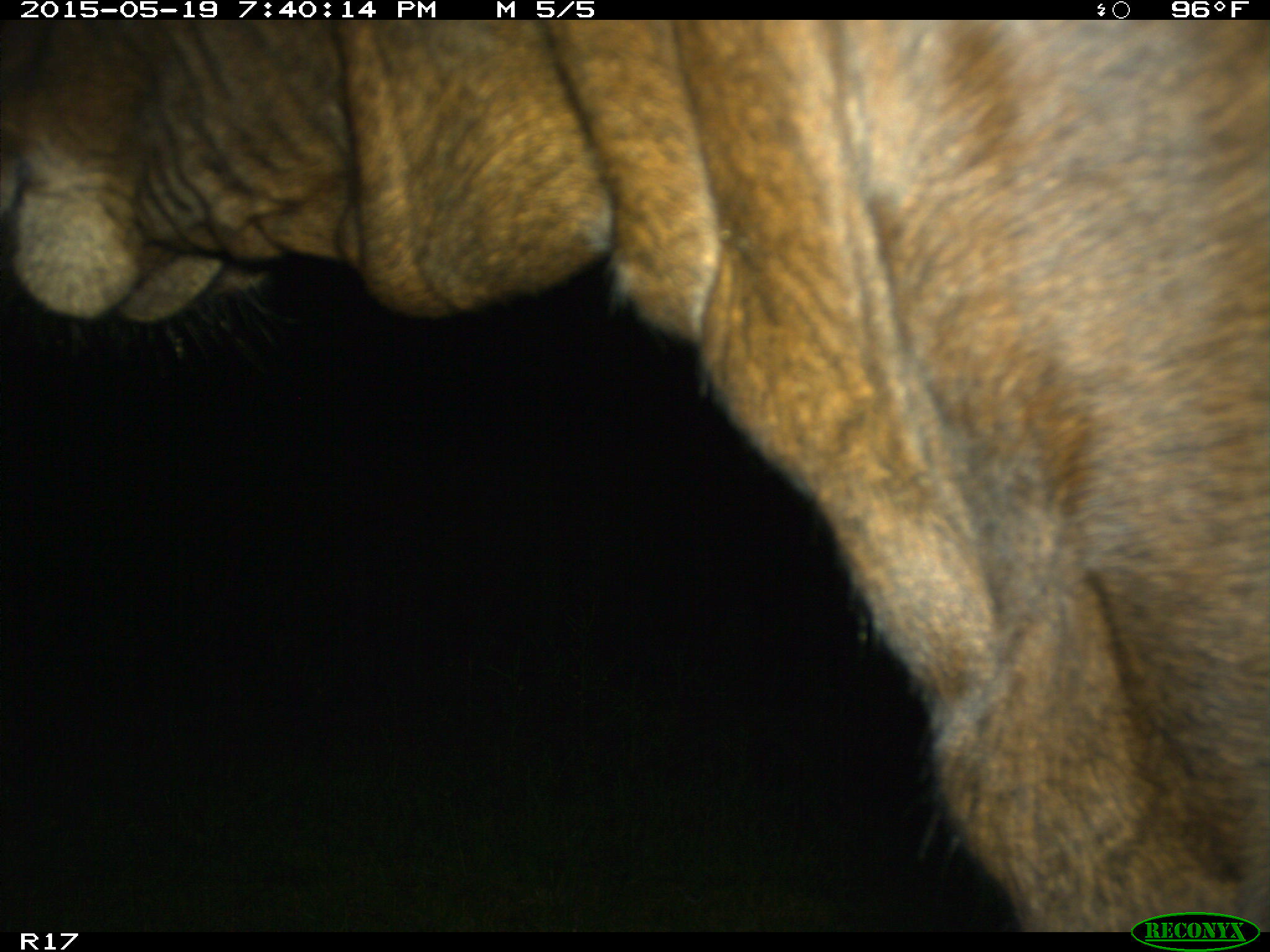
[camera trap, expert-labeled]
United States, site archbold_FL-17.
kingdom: Animalia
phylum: Chordata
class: Mammalia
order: Artiodactyla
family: Bovidae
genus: Bos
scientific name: Bos taurus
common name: domestic cow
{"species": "Bos taurus (domestic cow)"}